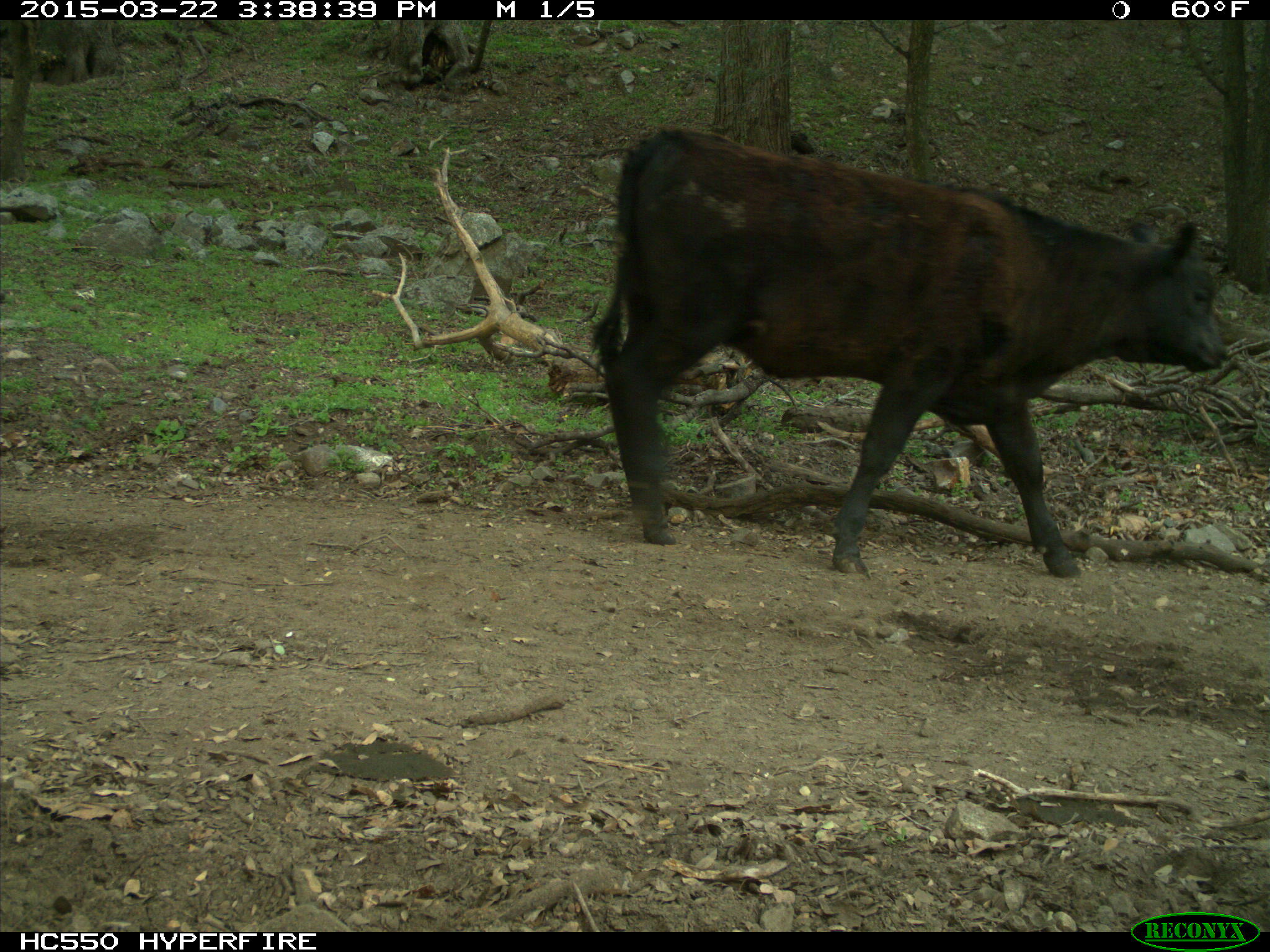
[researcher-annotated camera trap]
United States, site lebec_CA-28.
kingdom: Animalia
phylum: Chordata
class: Mammalia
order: Artiodactyla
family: Bovidae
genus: Bos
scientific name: Bos taurus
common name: domestic cow